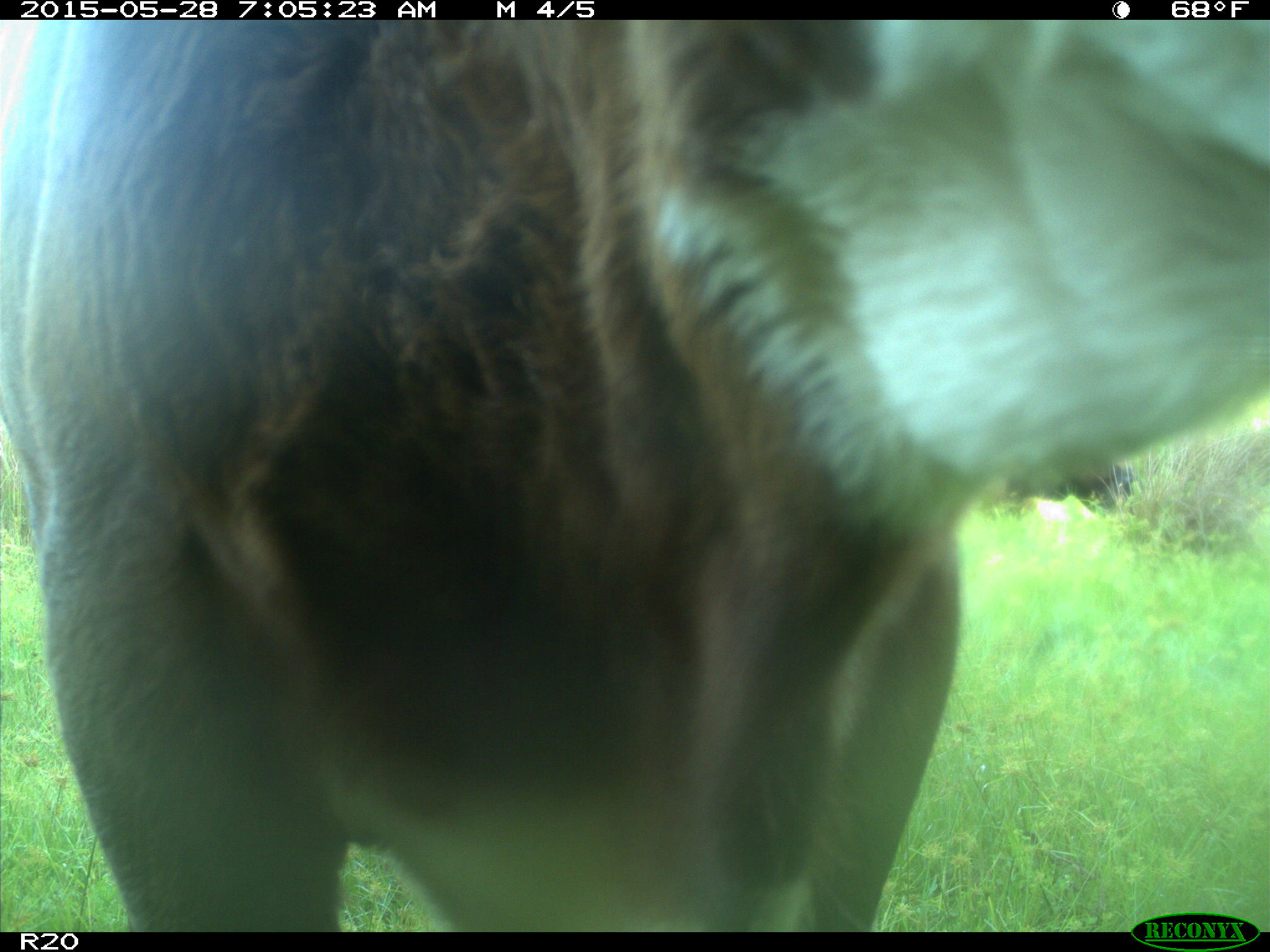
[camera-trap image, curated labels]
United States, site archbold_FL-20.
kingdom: Animalia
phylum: Chordata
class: Mammalia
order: Artiodactyla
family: Bovidae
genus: Bos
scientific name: Bos taurus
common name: domestic cow